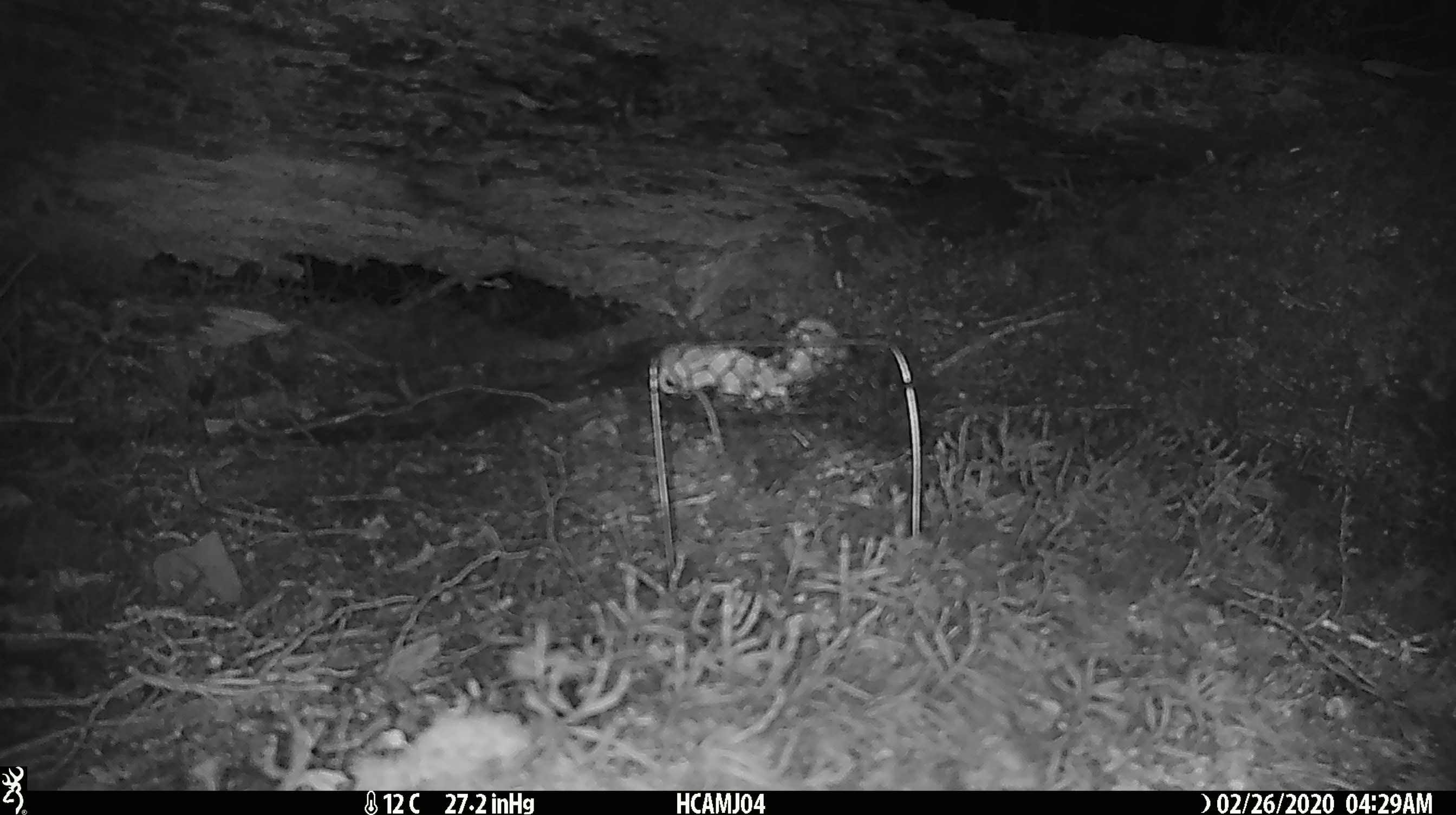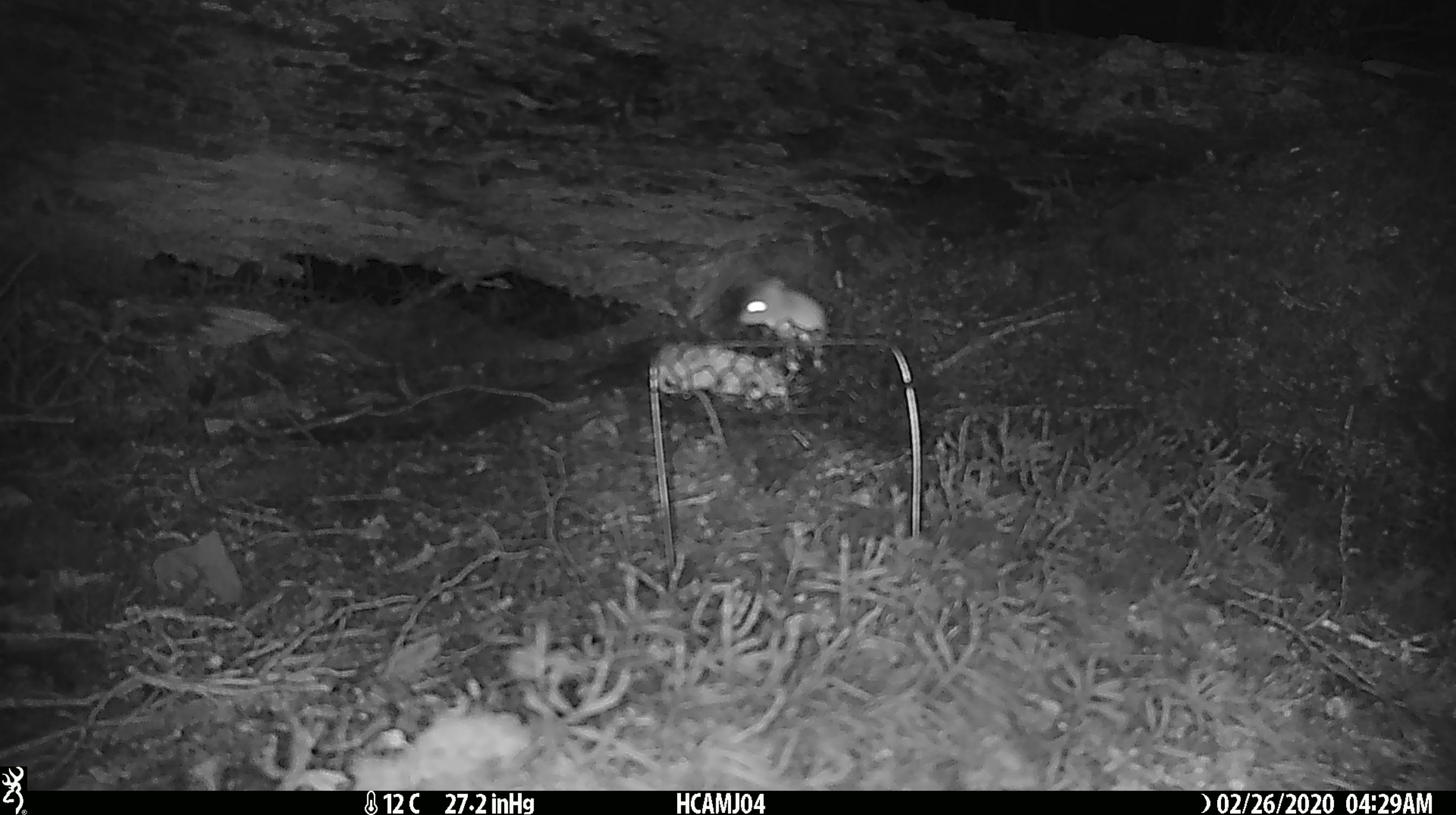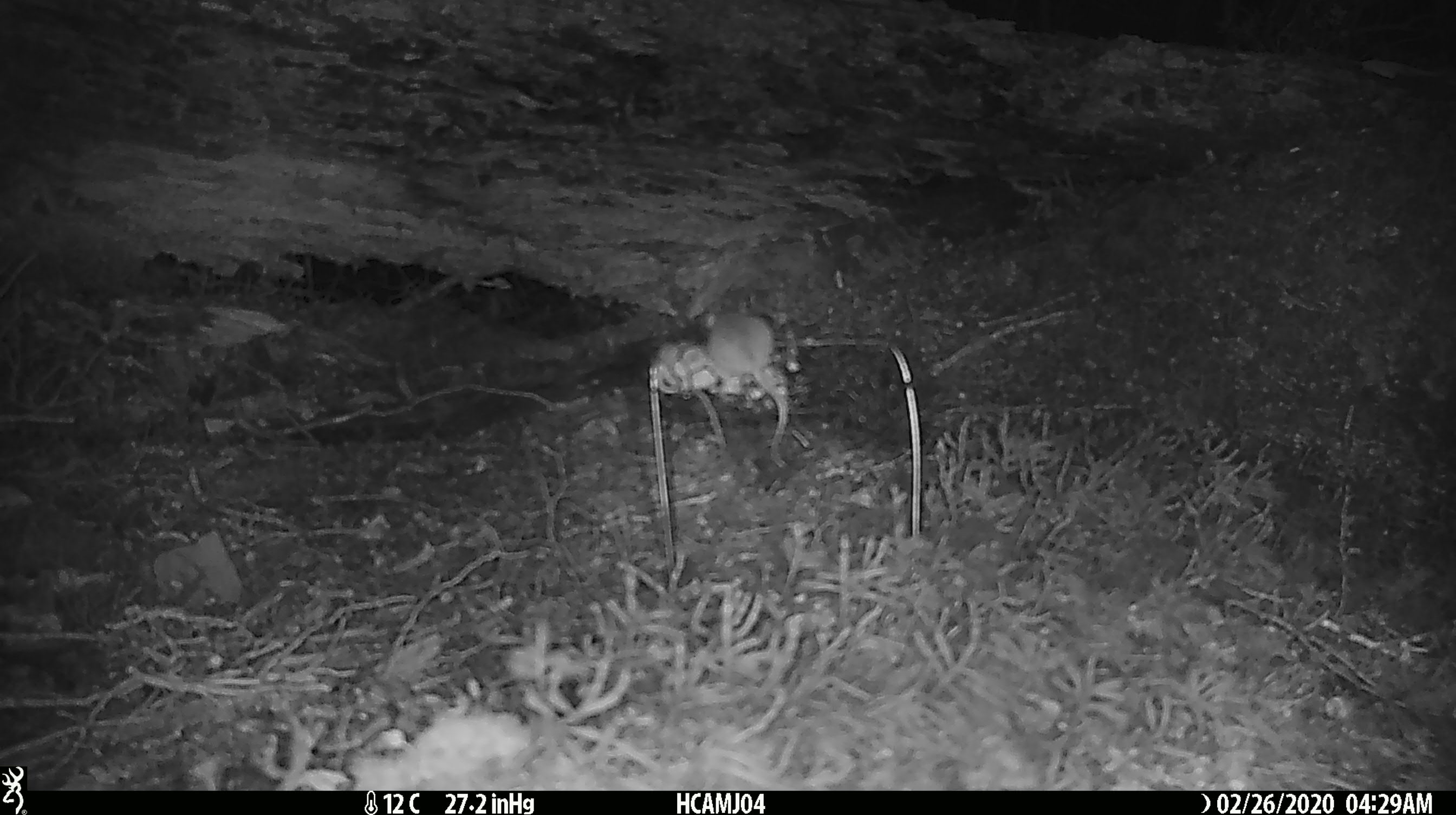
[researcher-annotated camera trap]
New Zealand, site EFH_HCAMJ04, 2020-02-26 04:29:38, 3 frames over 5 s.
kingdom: Animalia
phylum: Chordata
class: Mammalia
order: Rodentia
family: Muridae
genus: Mus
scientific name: Mus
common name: mouse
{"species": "mouse (Mus)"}